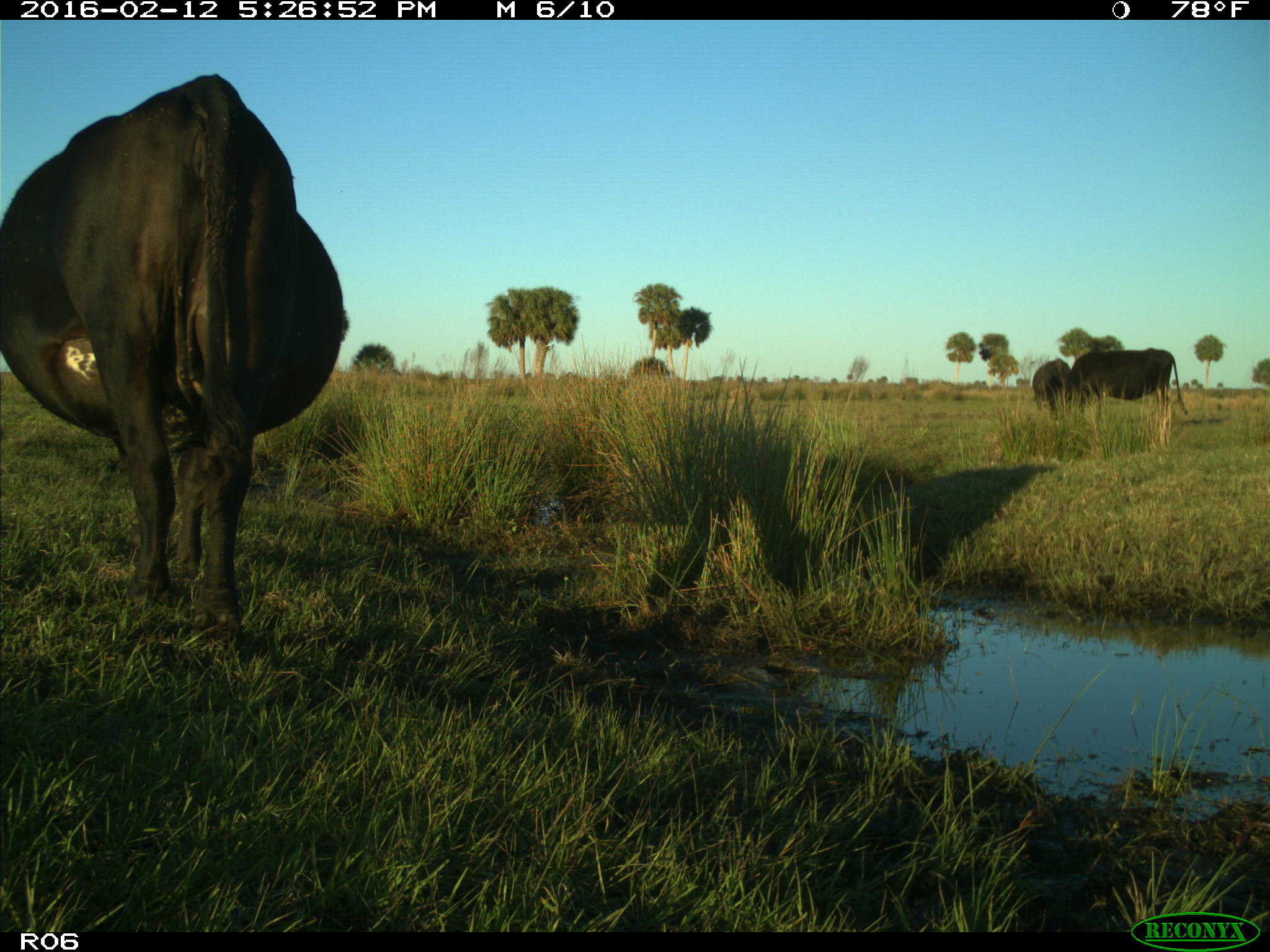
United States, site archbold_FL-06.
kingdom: Animalia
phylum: Chordata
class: Mammalia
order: Artiodactyla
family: Bovidae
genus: Bos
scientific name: Bos taurus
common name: domestic cow